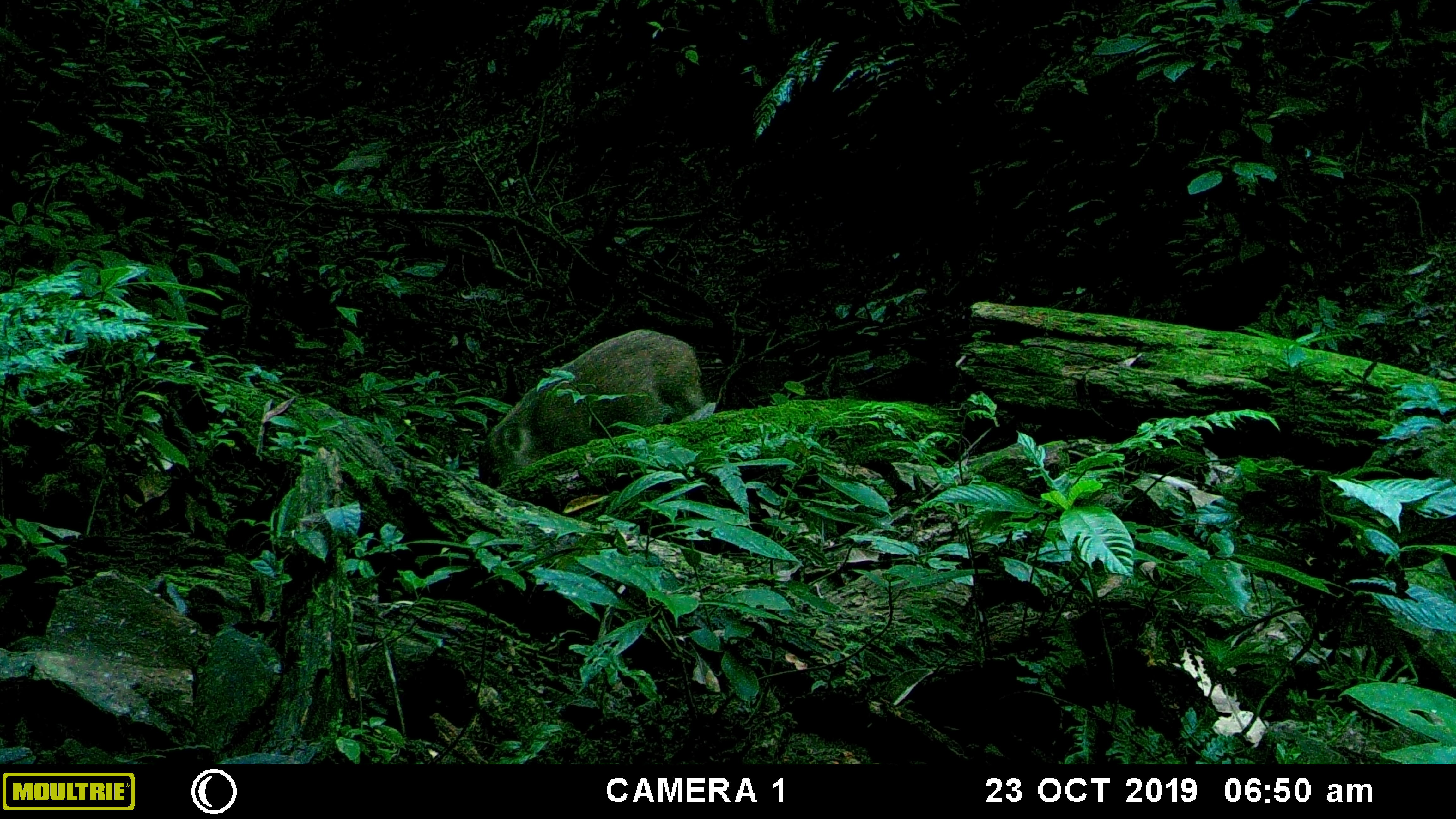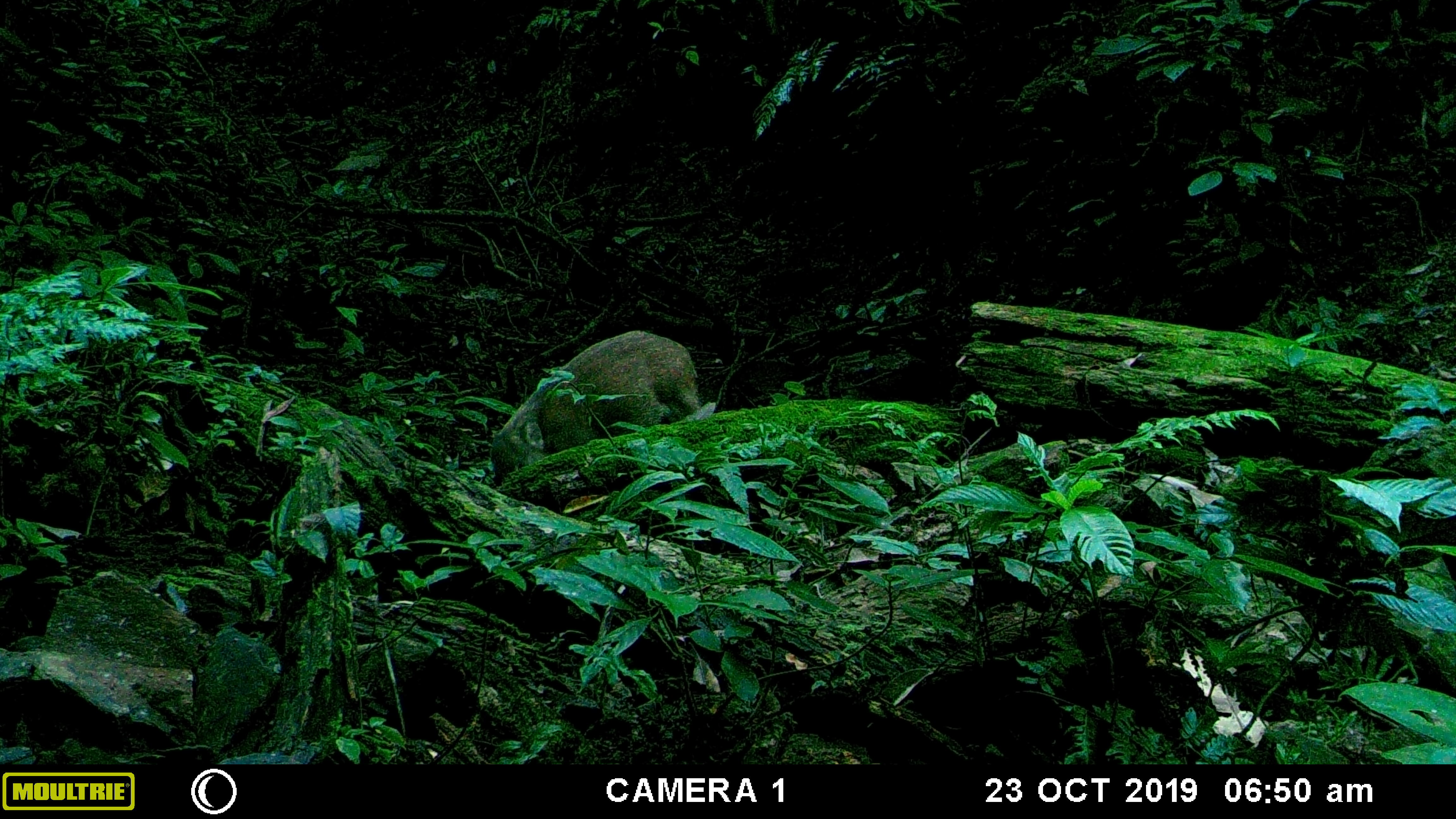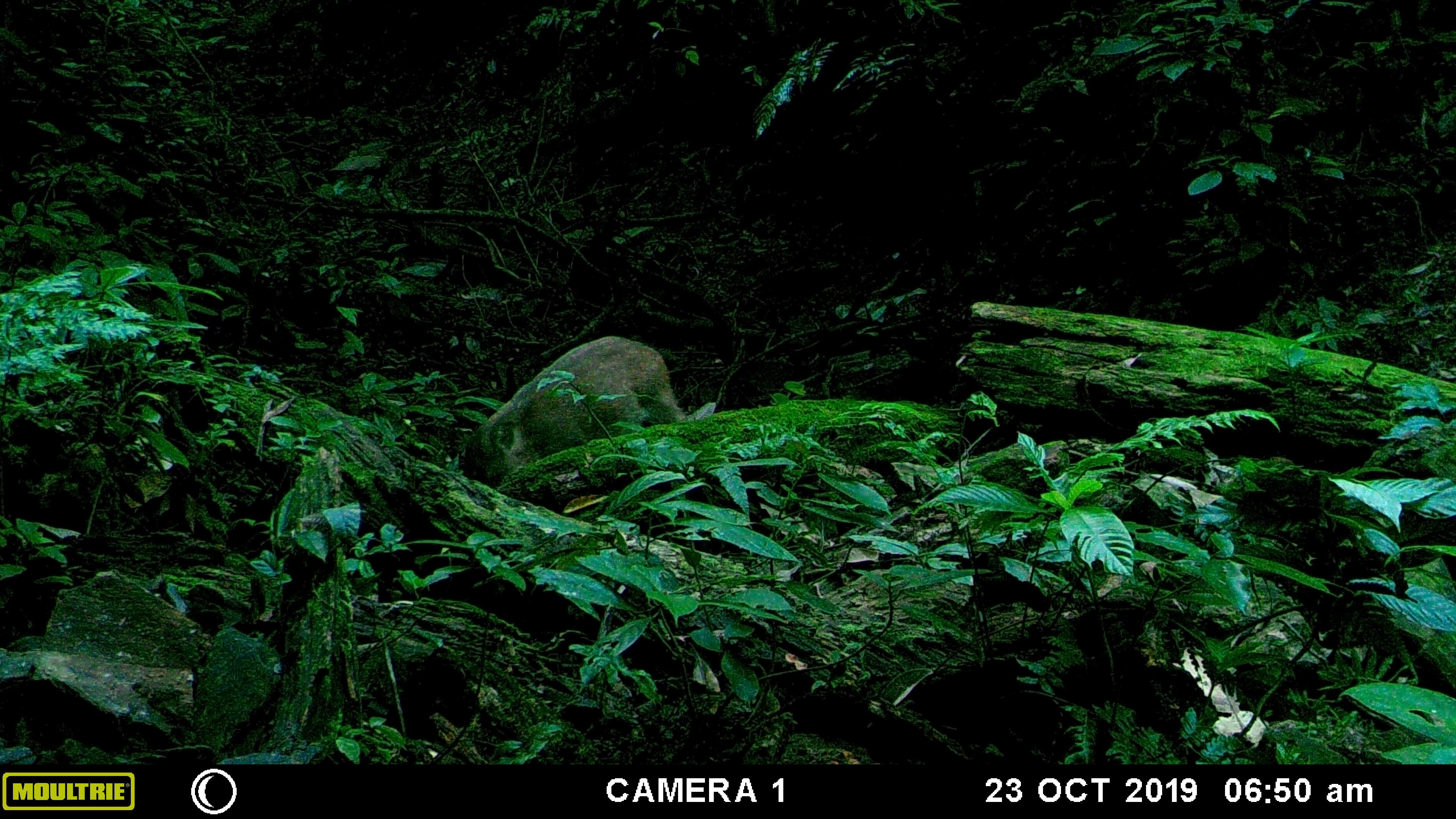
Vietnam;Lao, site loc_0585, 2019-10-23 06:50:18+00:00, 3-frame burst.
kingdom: Animalia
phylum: Chordata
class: Mammalia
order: Artiodactyla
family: Suidae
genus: Sus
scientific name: Sus scrofa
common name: eurasian wild pig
Eurasian wild pig (Sus scrofa). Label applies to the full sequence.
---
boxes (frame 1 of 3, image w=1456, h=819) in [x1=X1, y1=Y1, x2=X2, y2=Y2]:
eurasian wild pig: [x1=480, y1=329, x2=706, y2=486]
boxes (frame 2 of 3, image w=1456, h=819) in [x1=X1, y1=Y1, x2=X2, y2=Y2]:
eurasian wild pig: [x1=489, y1=331, x2=700, y2=486]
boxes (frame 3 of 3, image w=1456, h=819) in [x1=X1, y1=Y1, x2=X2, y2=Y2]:
eurasian wild pig: [x1=465, y1=335, x2=686, y2=486]